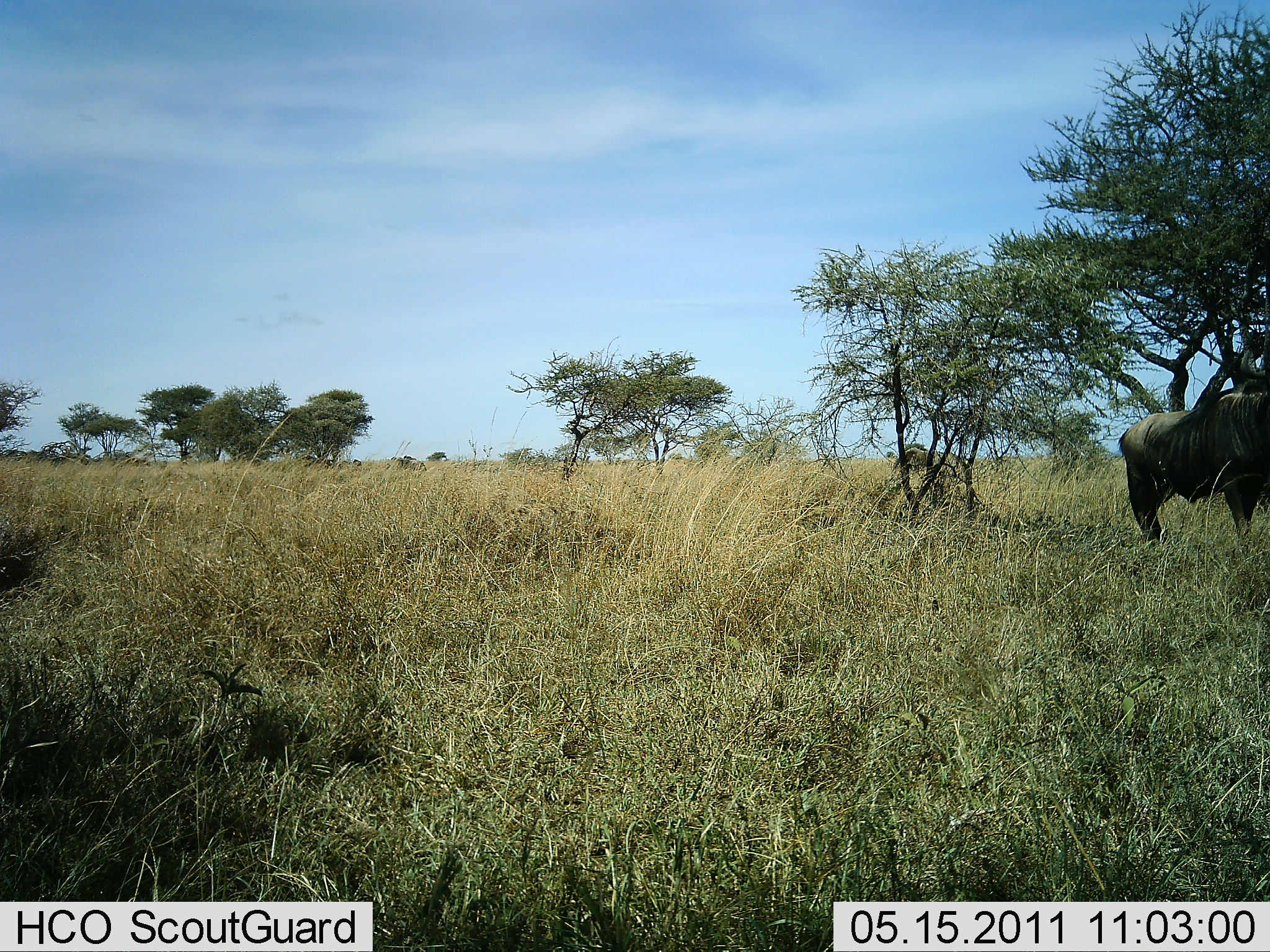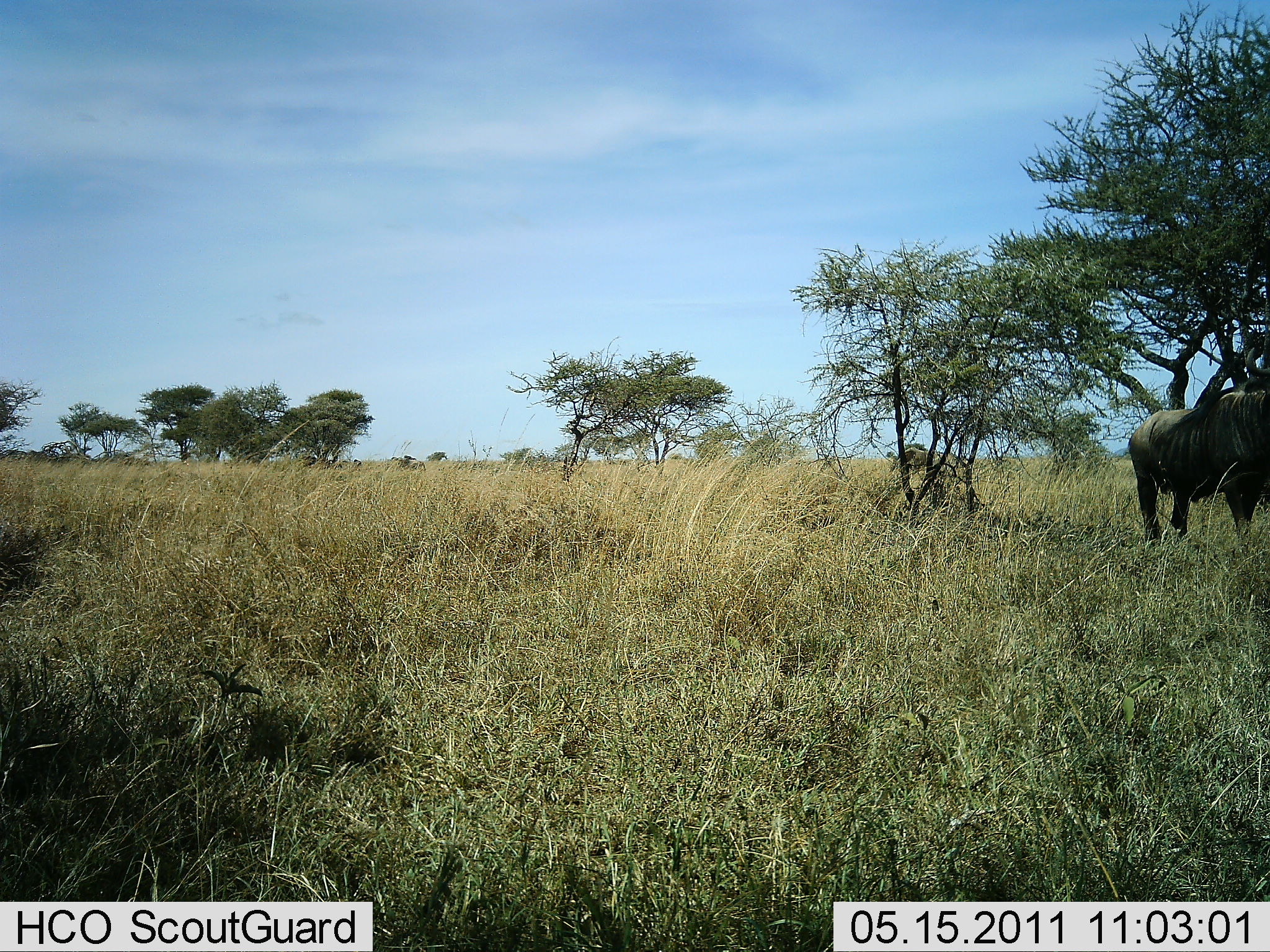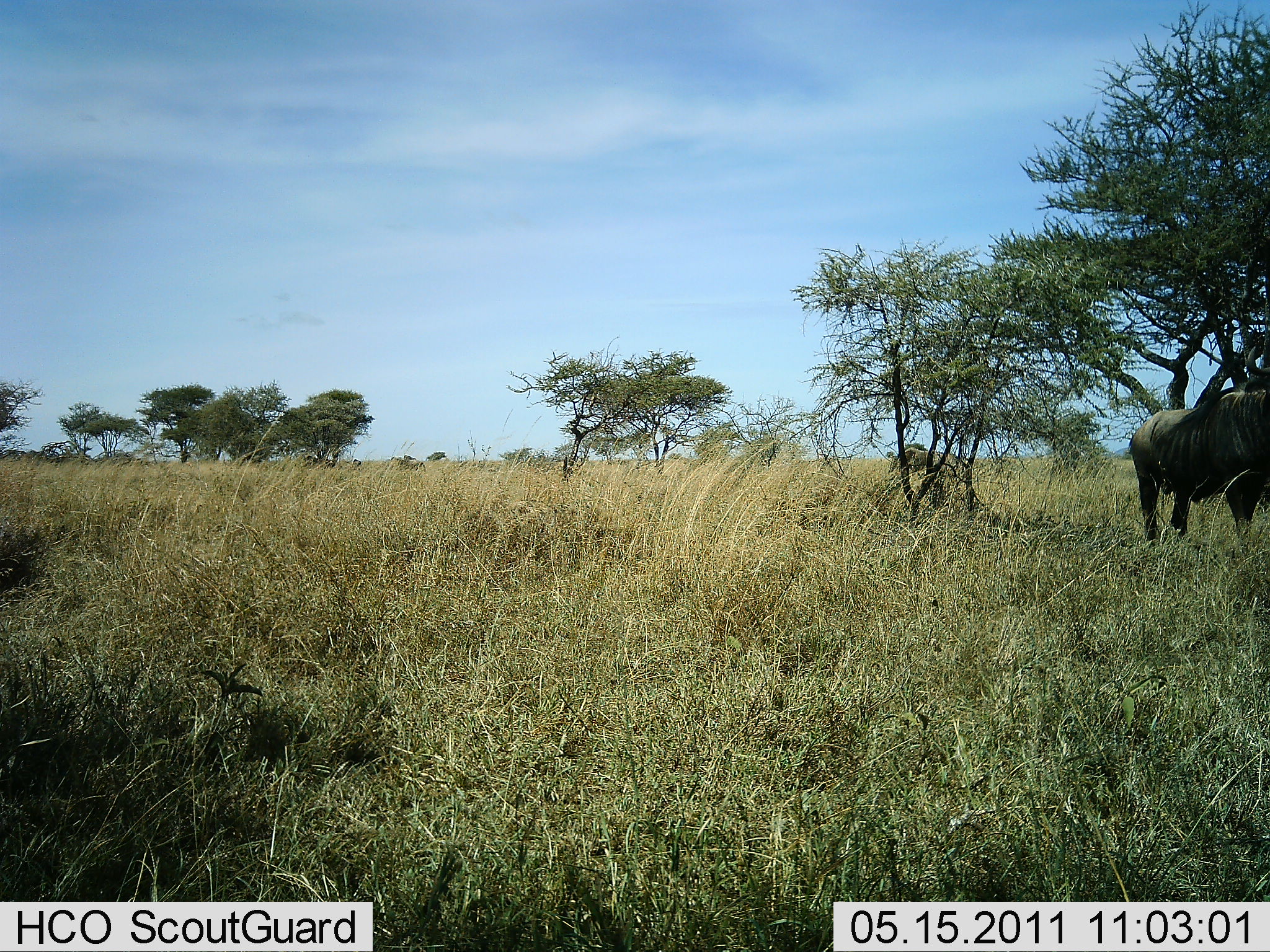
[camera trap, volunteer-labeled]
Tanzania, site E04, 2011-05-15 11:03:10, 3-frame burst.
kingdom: Animalia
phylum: Chordata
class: Mammalia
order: Artiodactyla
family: Bovidae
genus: Connochaetes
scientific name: Connochaetes taurinus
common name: blue wildebeest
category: wildebeest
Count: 1.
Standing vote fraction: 79%.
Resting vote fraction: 0%.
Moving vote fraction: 14%.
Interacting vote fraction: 0%.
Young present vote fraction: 0%.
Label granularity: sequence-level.